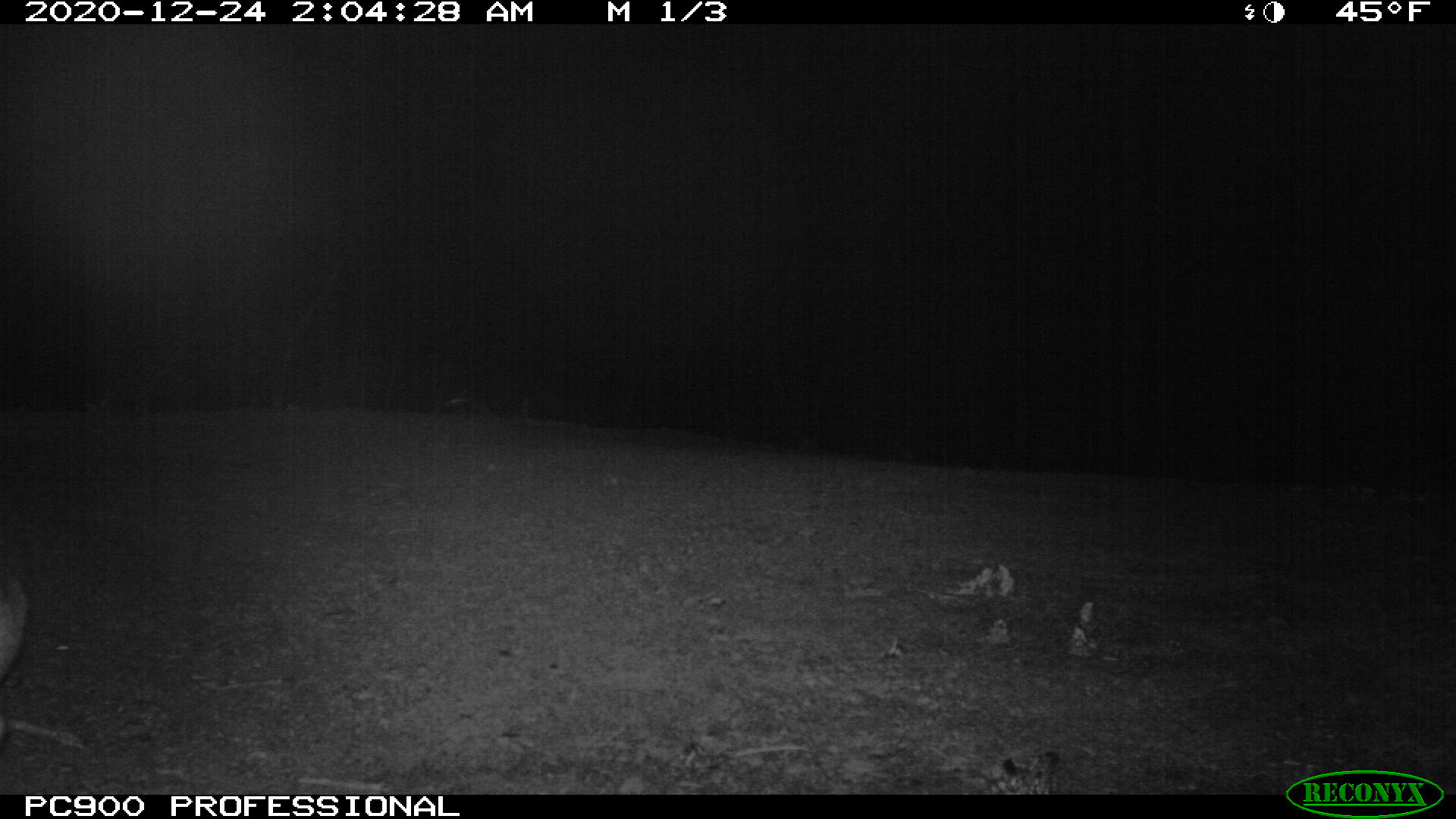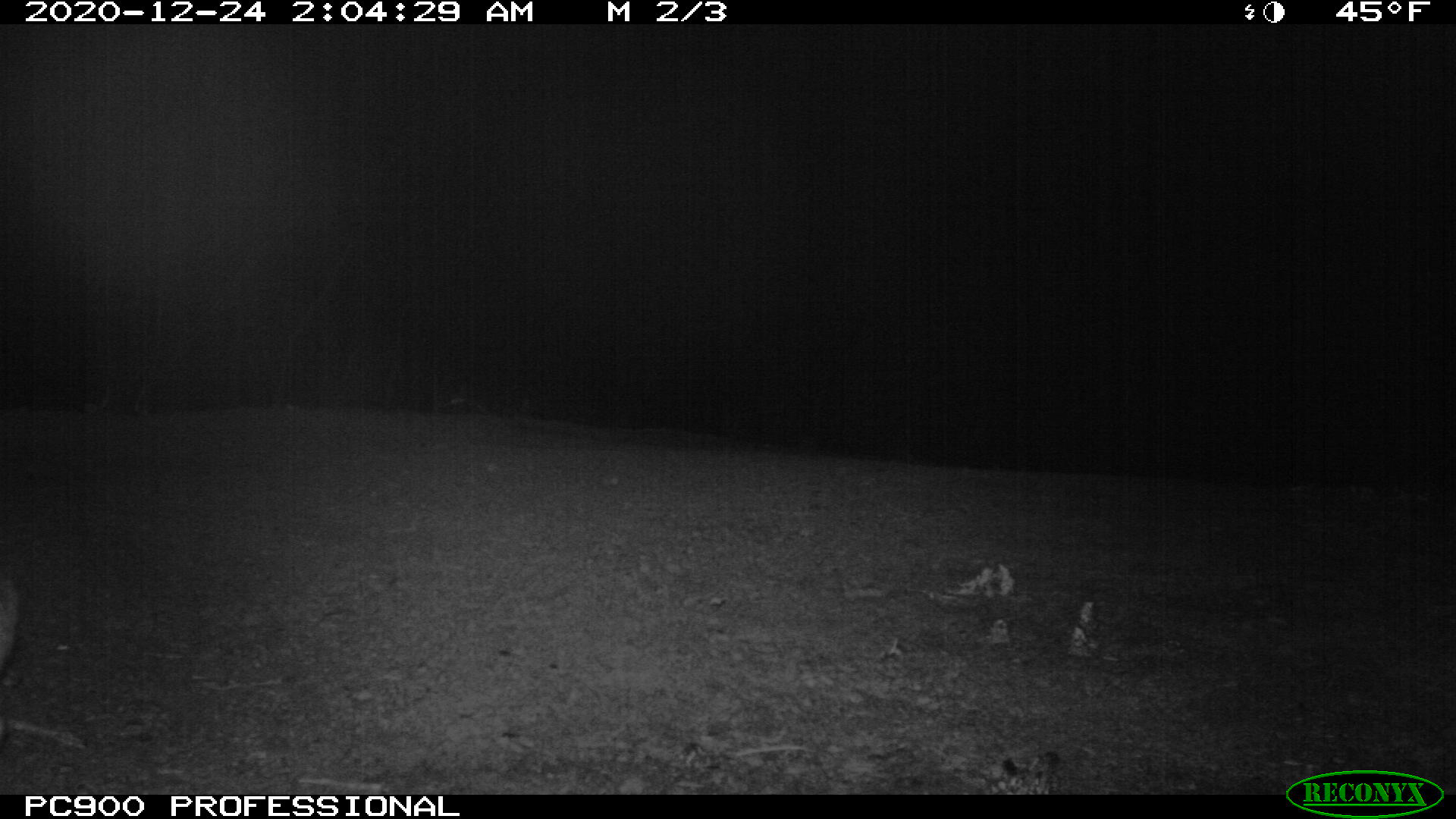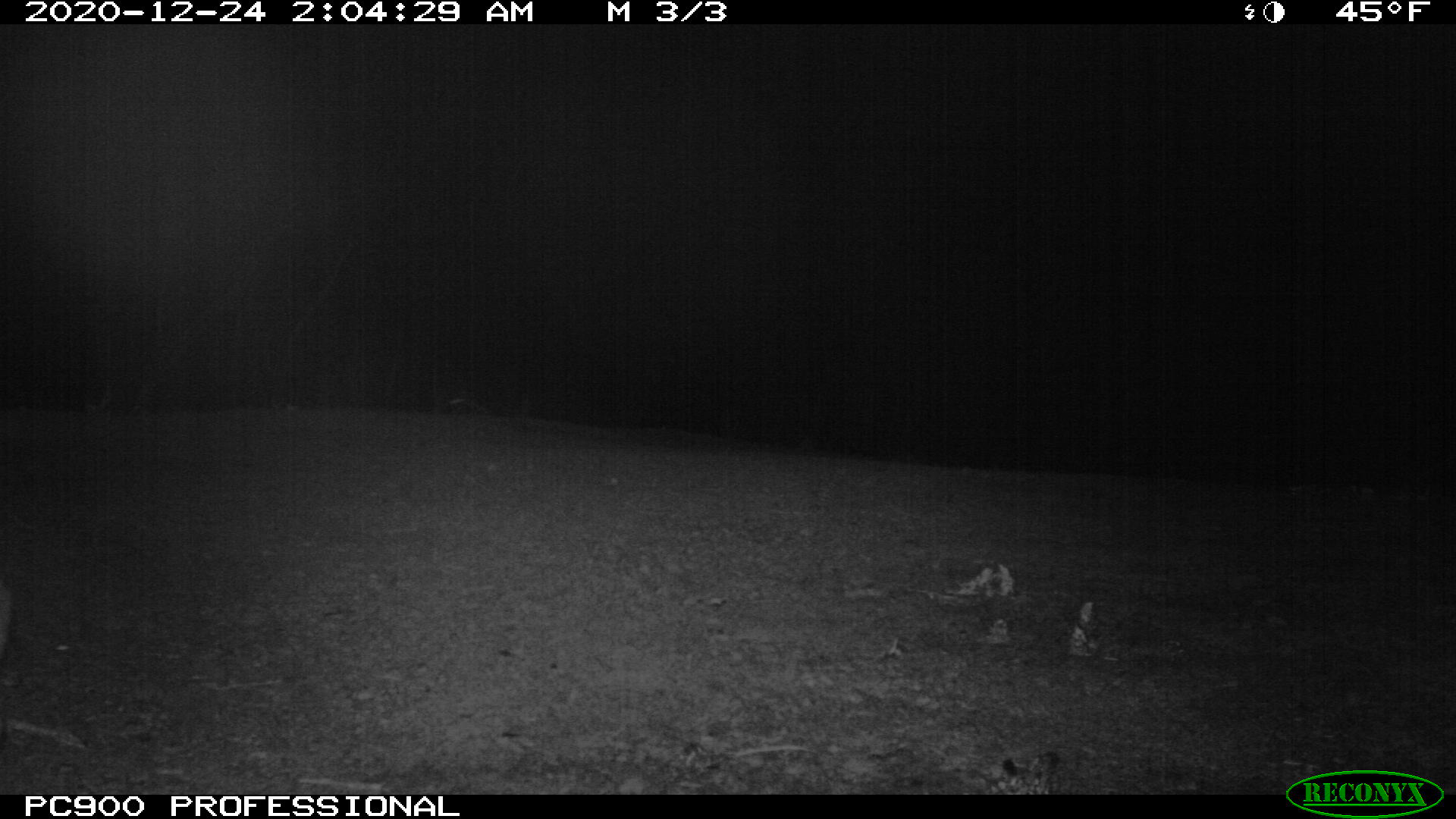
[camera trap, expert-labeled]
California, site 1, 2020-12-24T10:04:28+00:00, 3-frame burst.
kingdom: Animalia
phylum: Chordata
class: Mammalia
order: Lagomorpha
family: Leporidae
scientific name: Leporidae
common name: rabbit